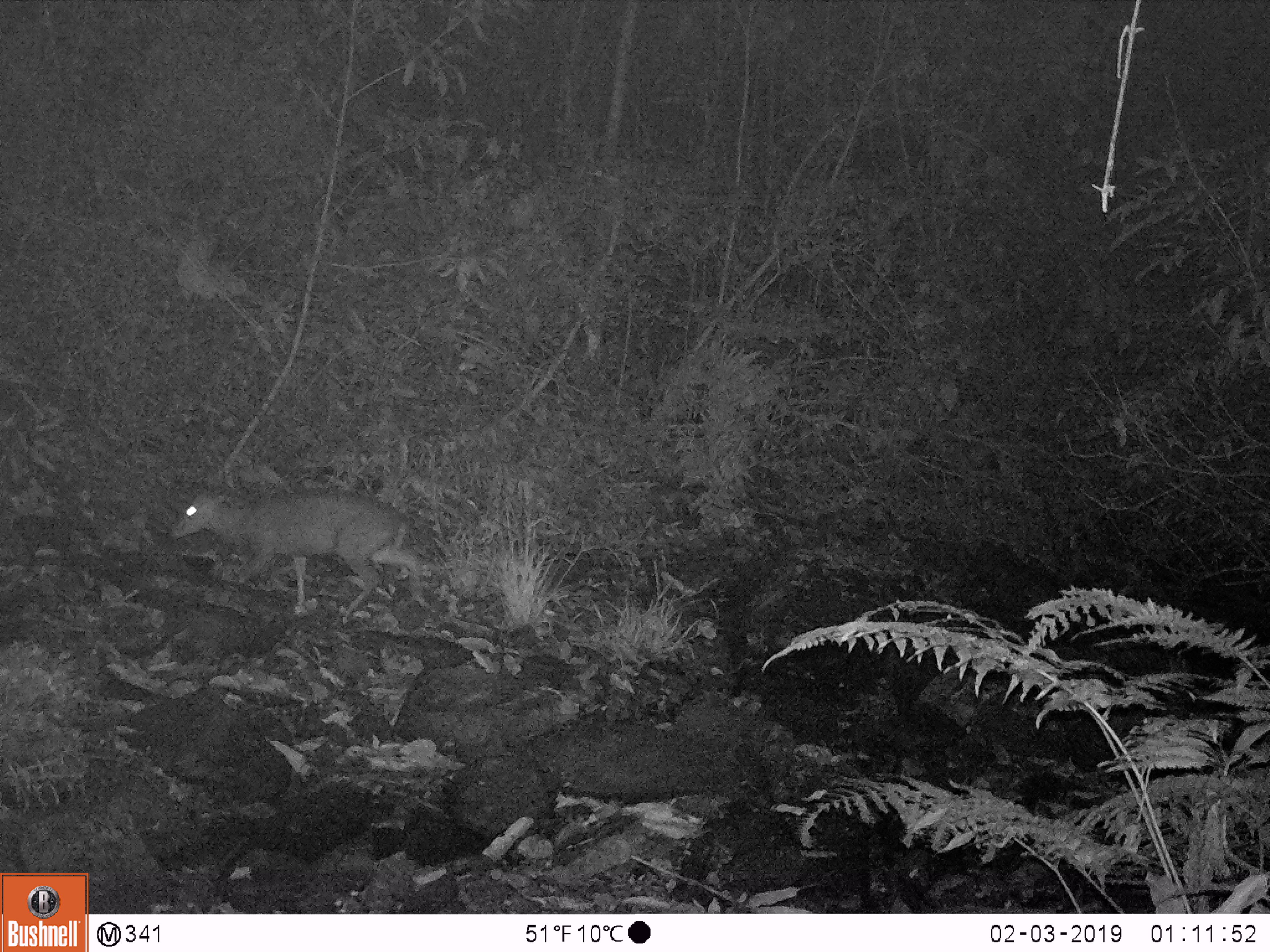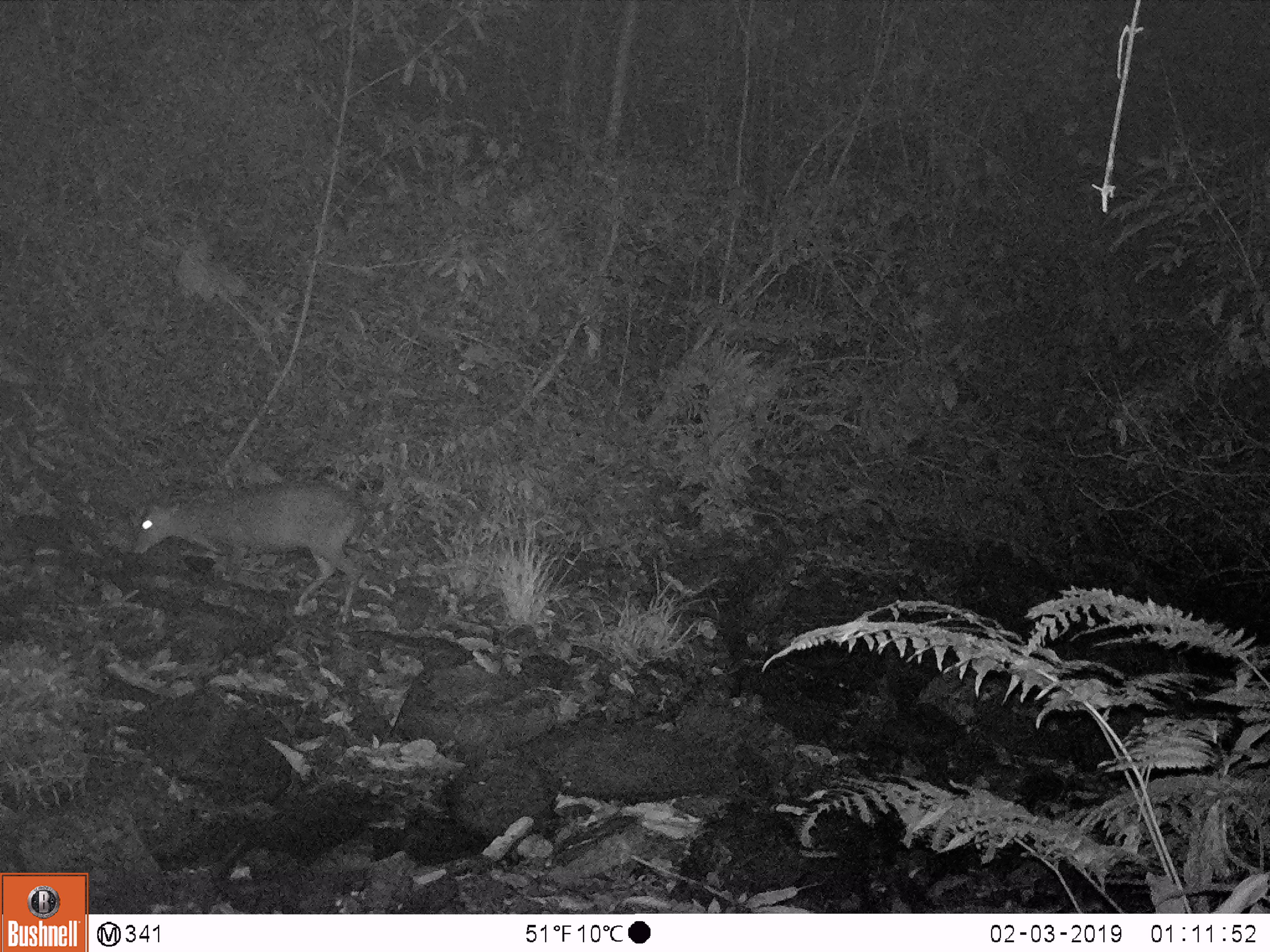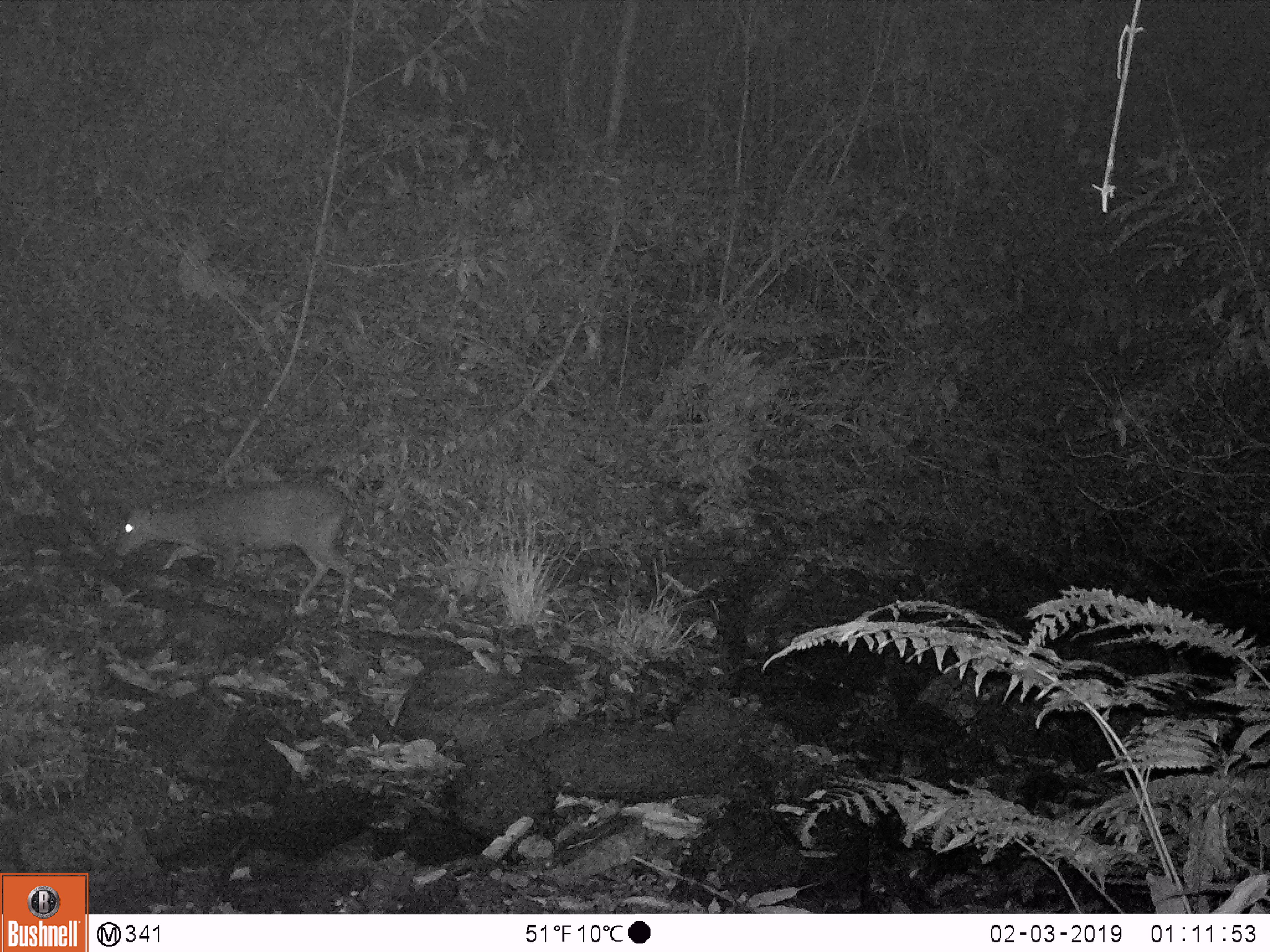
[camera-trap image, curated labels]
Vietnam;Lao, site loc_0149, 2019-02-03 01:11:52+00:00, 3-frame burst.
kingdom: Animalia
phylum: Chordata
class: Mammalia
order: Artiodactyla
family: Cervidae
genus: Muntiacus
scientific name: Muntiacus rooseveltorum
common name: roosevelt's muntjac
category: roosevelts muntjac group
Roosevelts muntjac group (roosevelt's muntjac) (Muntiacus rooseveltorum). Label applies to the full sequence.